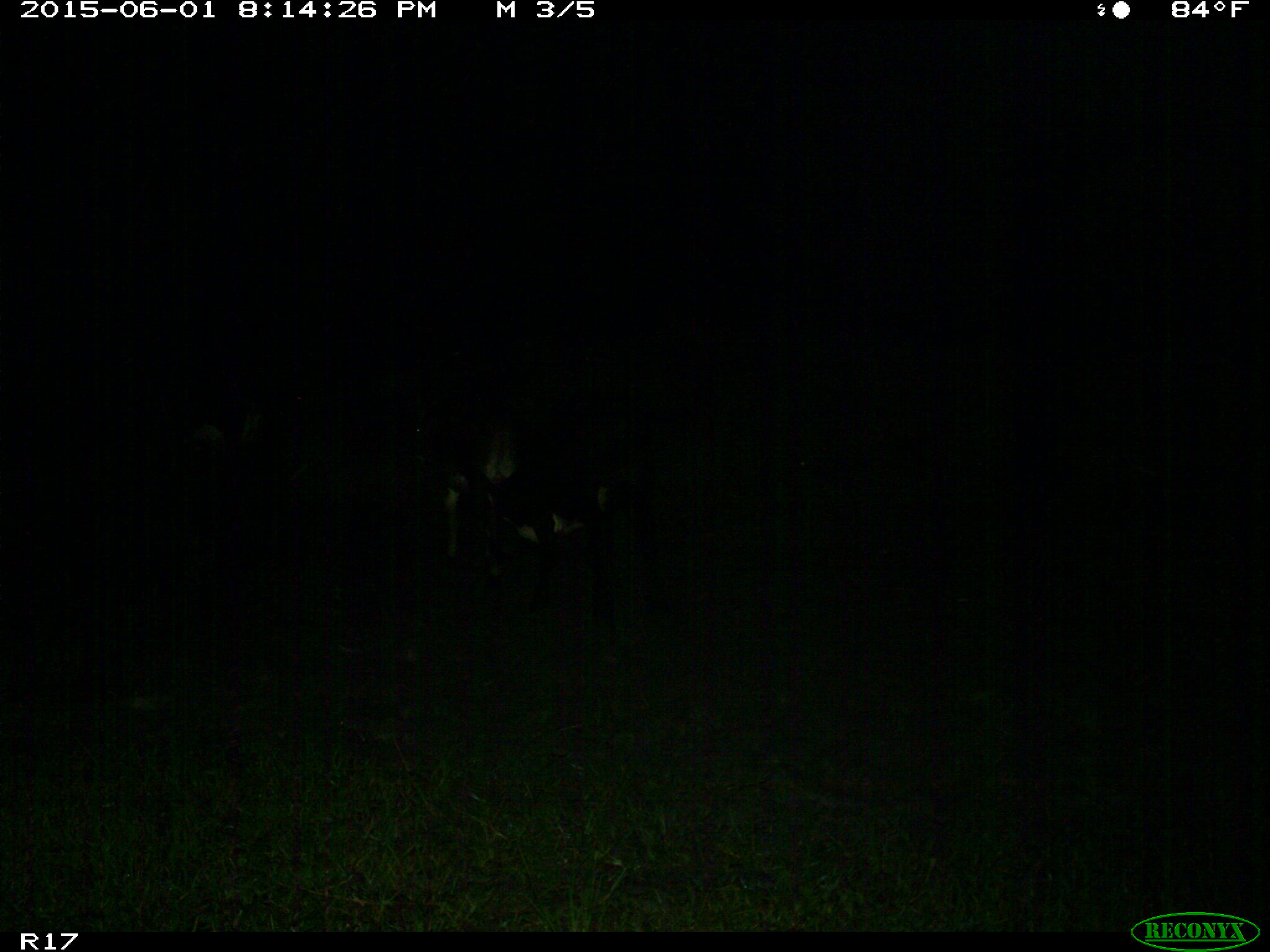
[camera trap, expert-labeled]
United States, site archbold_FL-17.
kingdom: Animalia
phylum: Chordata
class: Mammalia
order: Artiodactyla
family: Bovidae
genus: Bos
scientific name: Bos taurus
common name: domestic cow